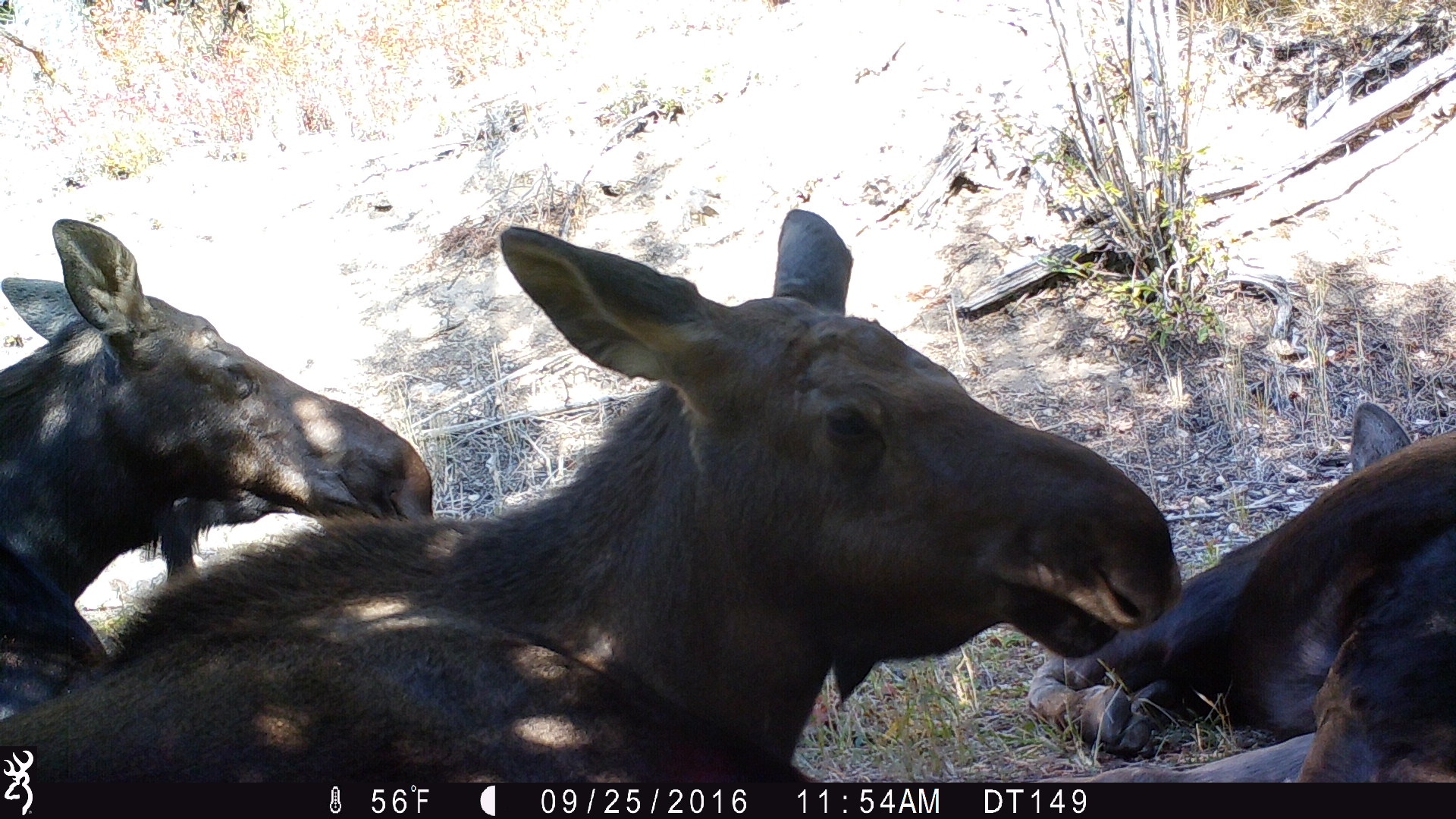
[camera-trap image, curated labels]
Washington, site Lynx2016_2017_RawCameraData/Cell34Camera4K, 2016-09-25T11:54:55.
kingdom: Animalia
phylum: Chordata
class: Mammalia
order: Artiodactyla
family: Cervidae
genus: Alces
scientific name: Alces alces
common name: moose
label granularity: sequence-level